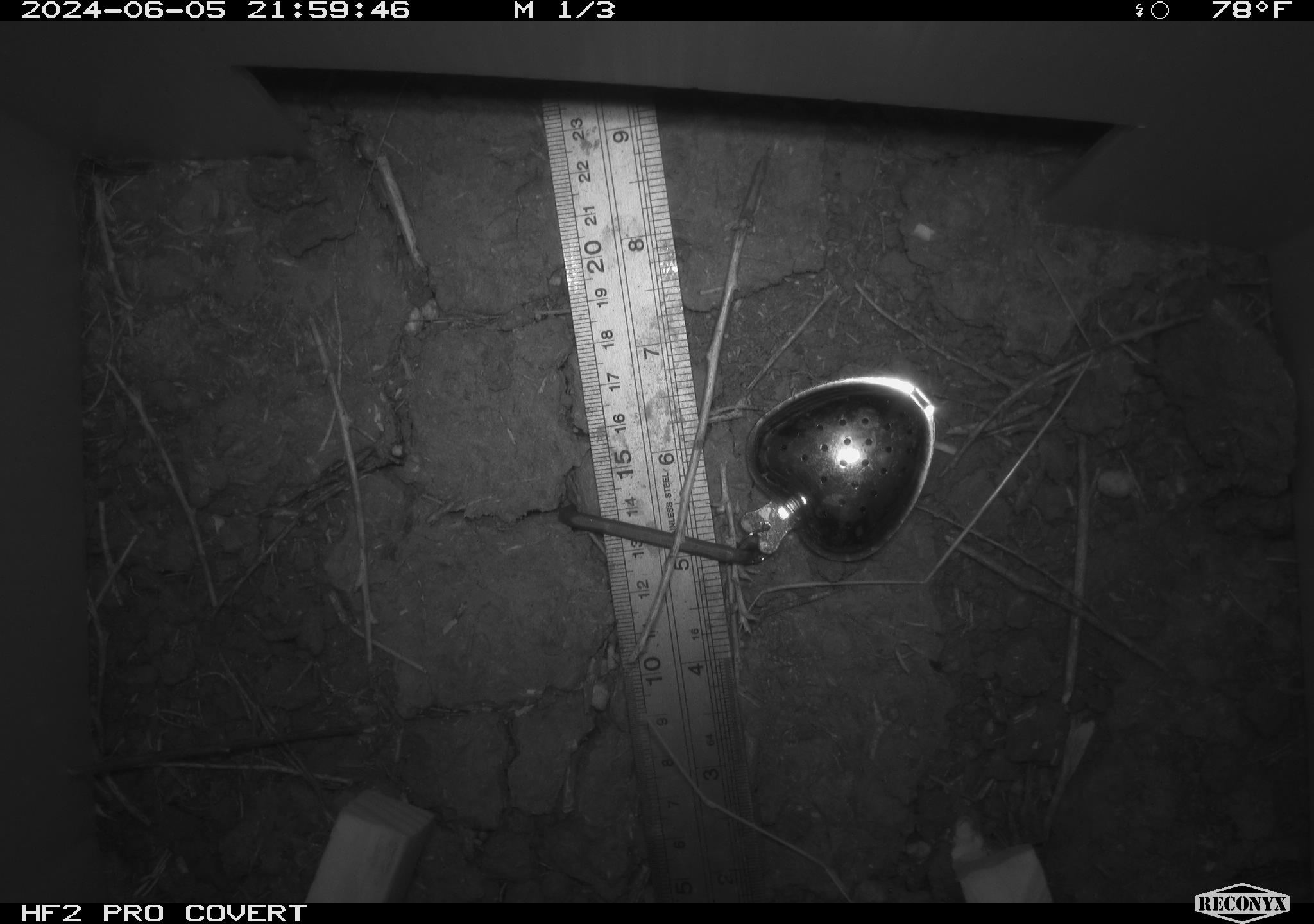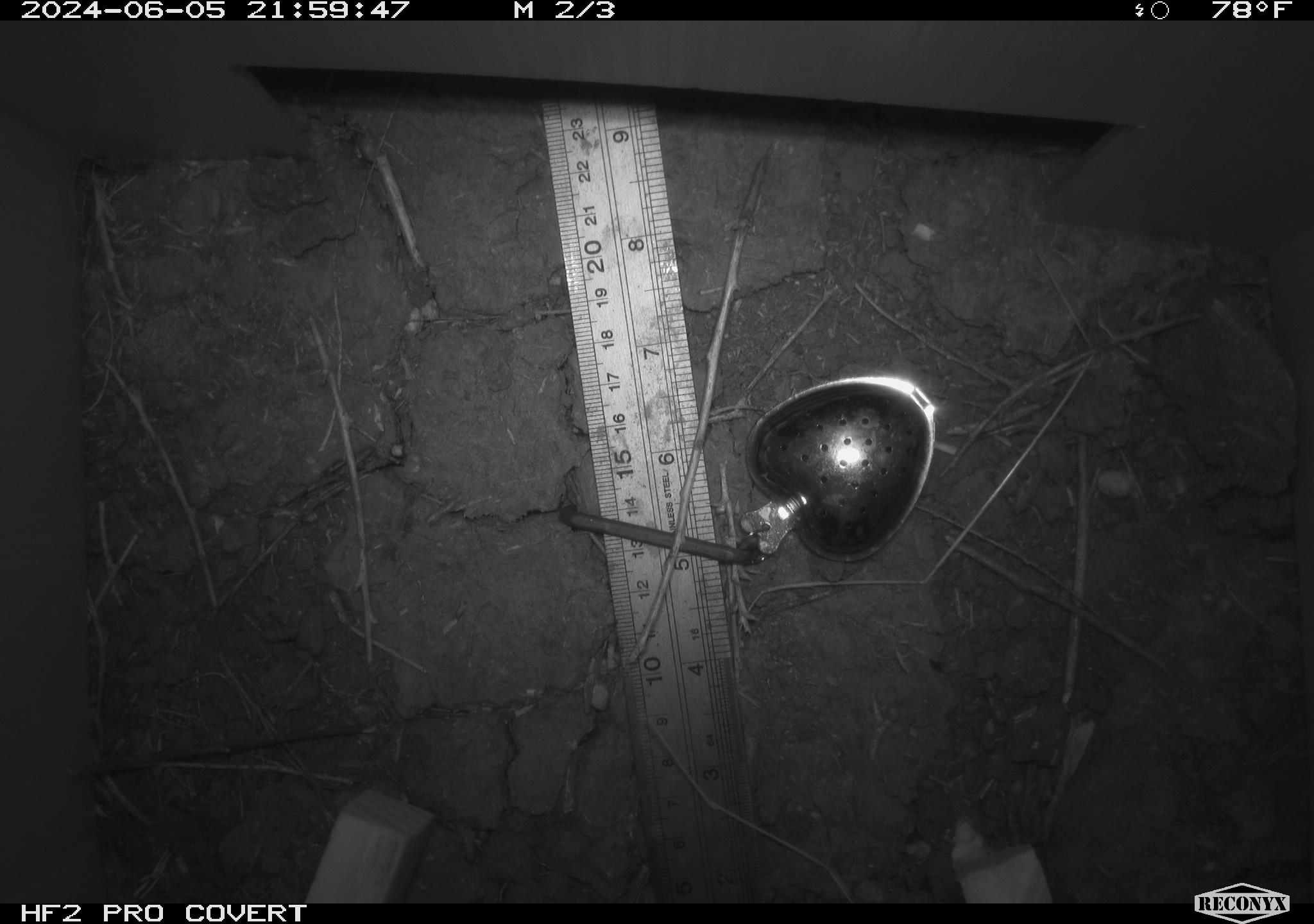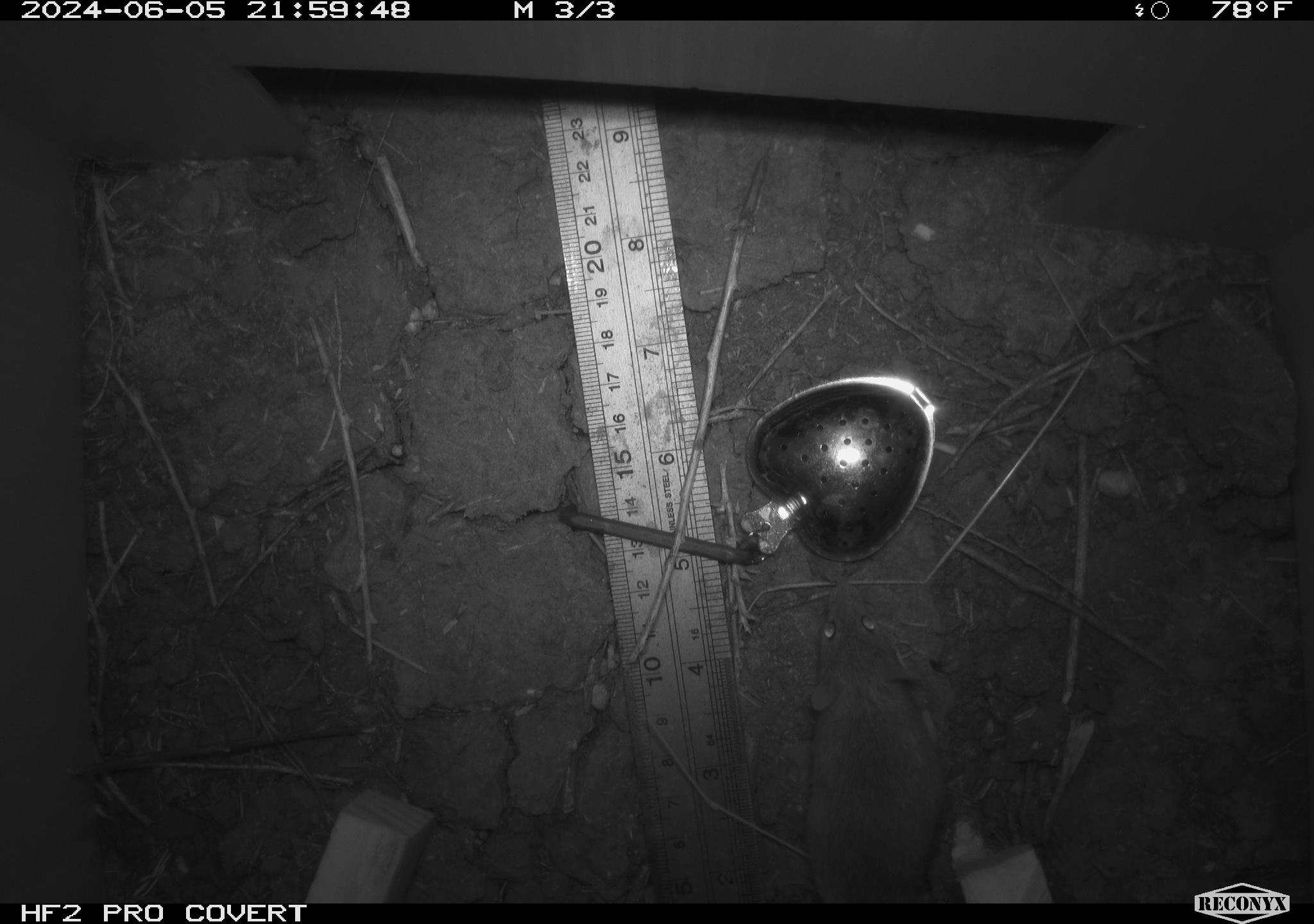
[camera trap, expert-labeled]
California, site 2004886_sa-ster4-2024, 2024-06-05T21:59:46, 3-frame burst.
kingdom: Animalia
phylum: Chordata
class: Mammalia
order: Rodentia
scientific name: Rodentia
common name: mouse species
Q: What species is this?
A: Mouse species (Rodentia).